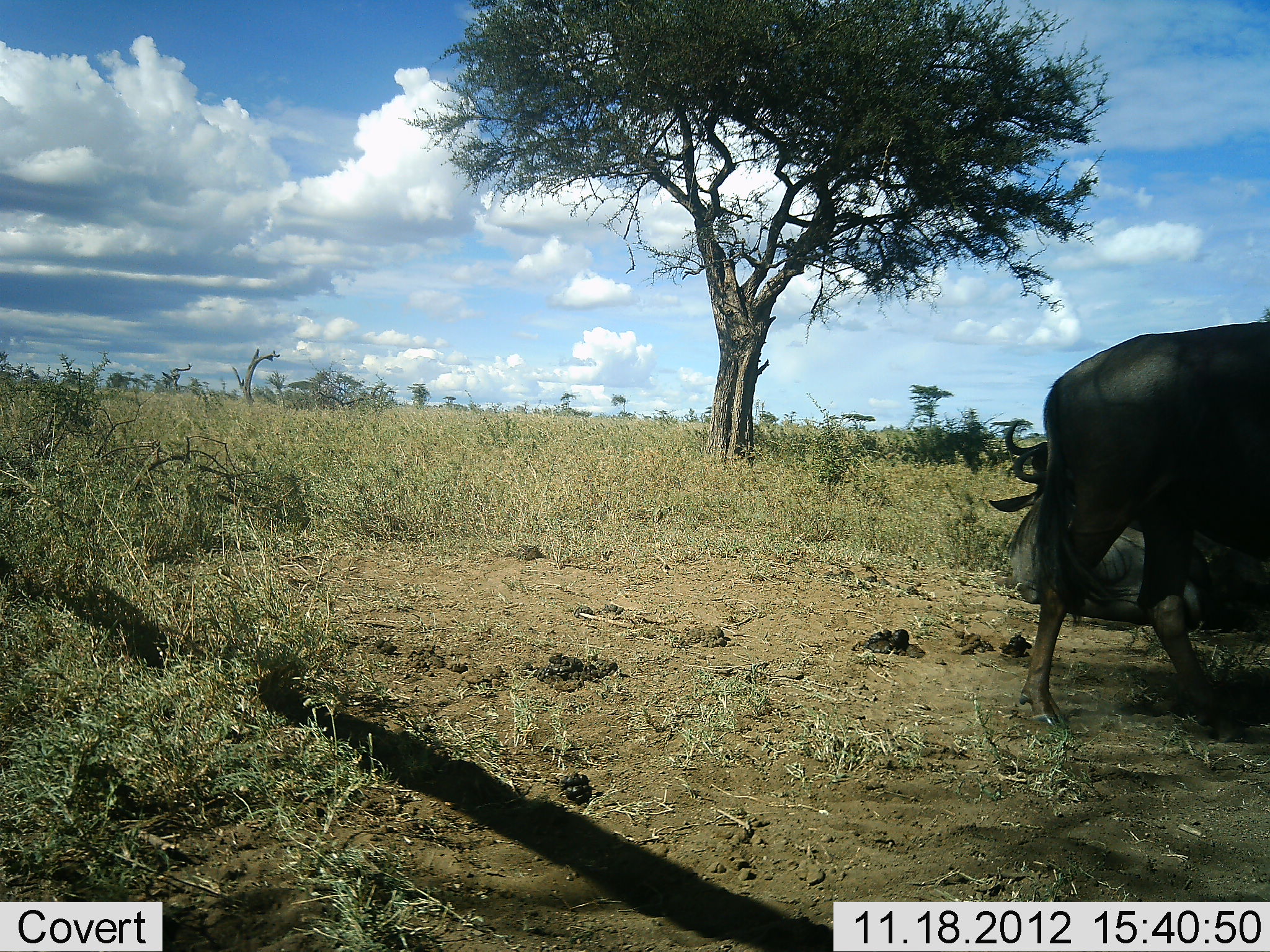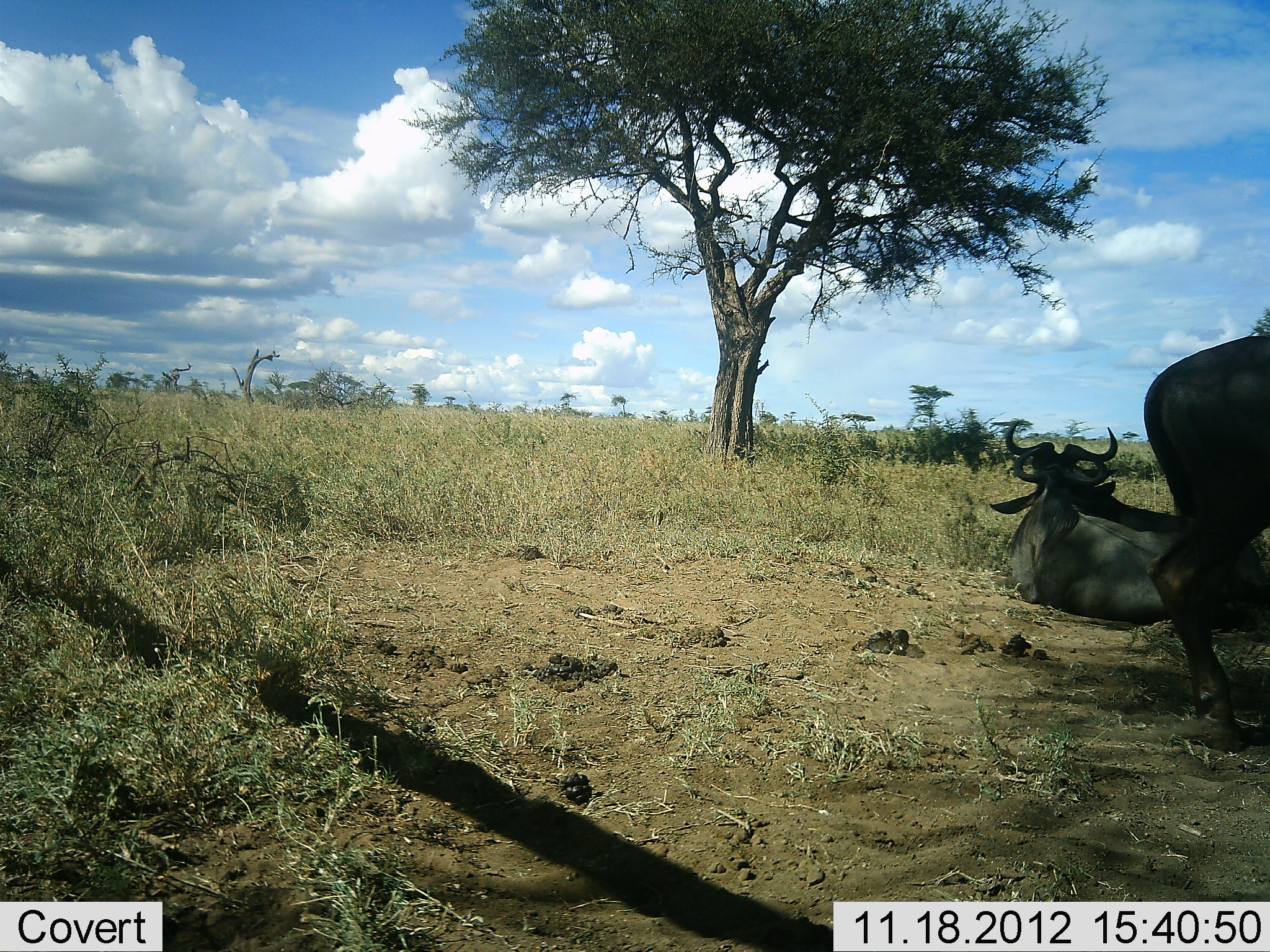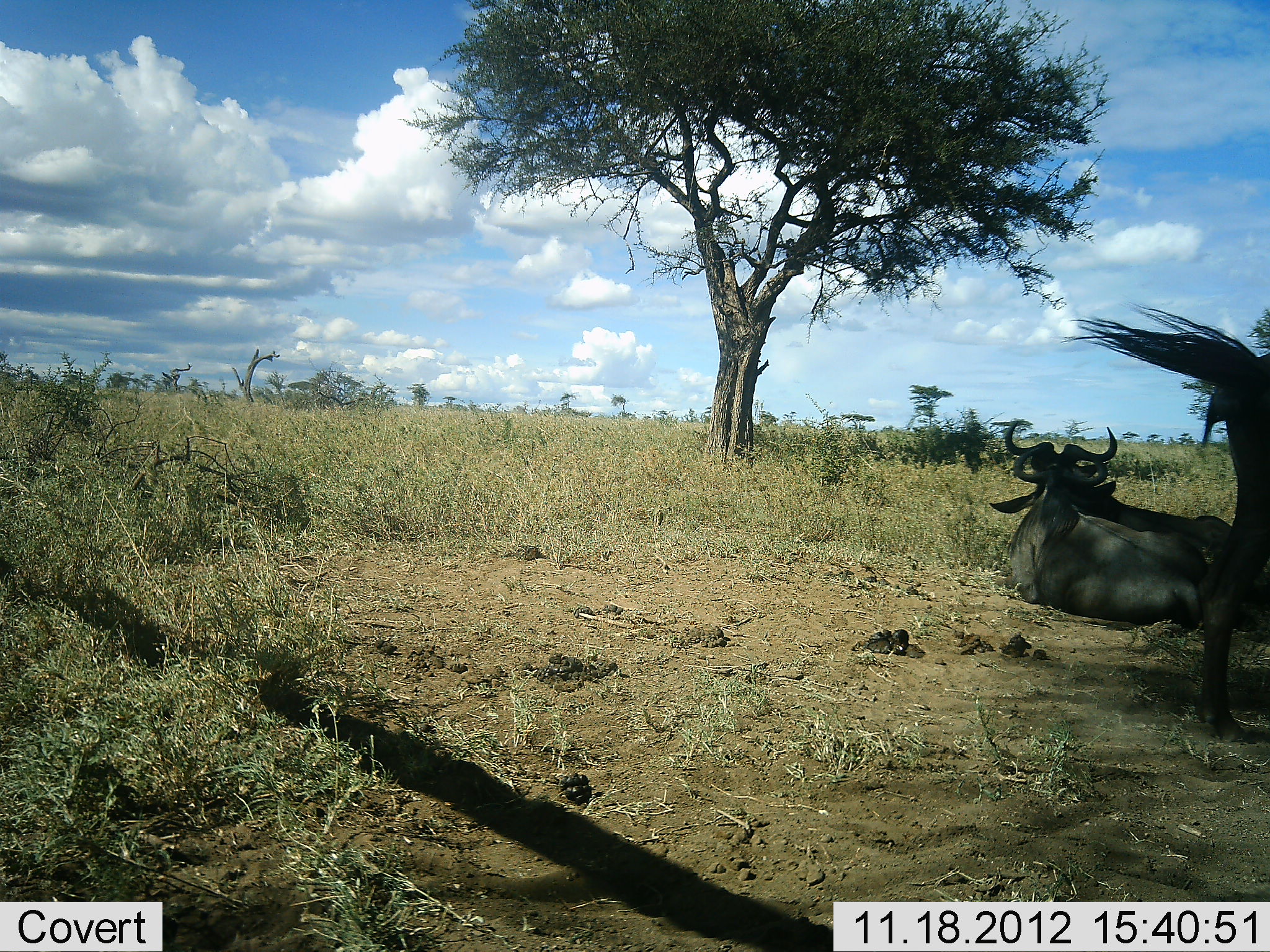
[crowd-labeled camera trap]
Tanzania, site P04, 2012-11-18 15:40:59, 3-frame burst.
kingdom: Animalia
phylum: Chordata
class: Mammalia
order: Artiodactyla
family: Bovidae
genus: Connochaetes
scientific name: Connochaetes taurinus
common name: blue wildebeest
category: wildebeest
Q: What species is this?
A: Wildebeest (blue wildebeest) (Connochaetes taurinus).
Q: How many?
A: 3.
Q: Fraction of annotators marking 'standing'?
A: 30%.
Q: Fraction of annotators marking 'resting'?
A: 100%.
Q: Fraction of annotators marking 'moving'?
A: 60%.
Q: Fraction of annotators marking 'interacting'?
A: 0%.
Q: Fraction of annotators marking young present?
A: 0%.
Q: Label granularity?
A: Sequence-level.